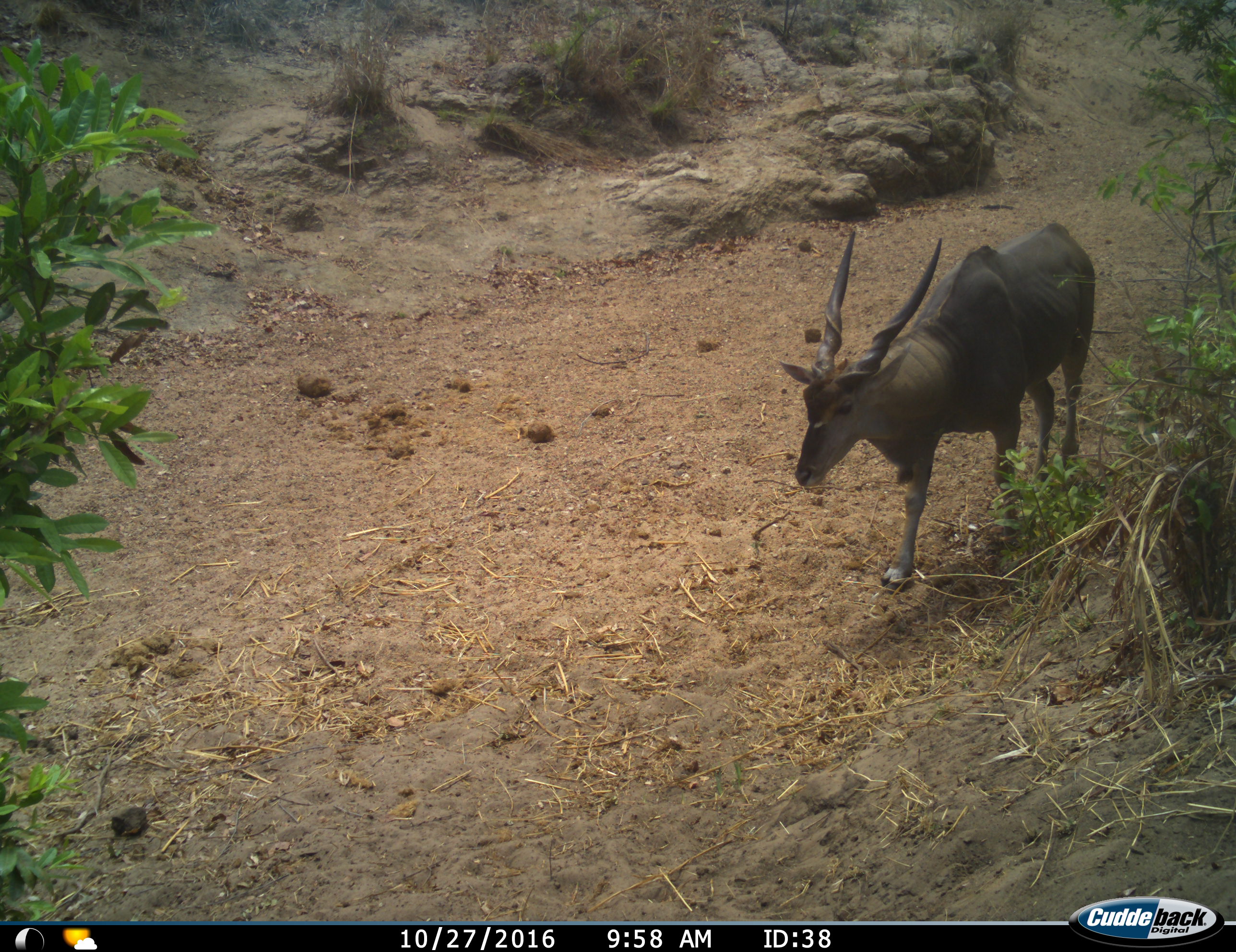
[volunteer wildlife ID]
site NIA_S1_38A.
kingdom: Animalia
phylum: Chordata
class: Mammalia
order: Artiodactyla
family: Bovidae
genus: Tragelaphus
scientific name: Tragelaphus oryx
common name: eland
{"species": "eland (Tragelaphus oryx)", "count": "1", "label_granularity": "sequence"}